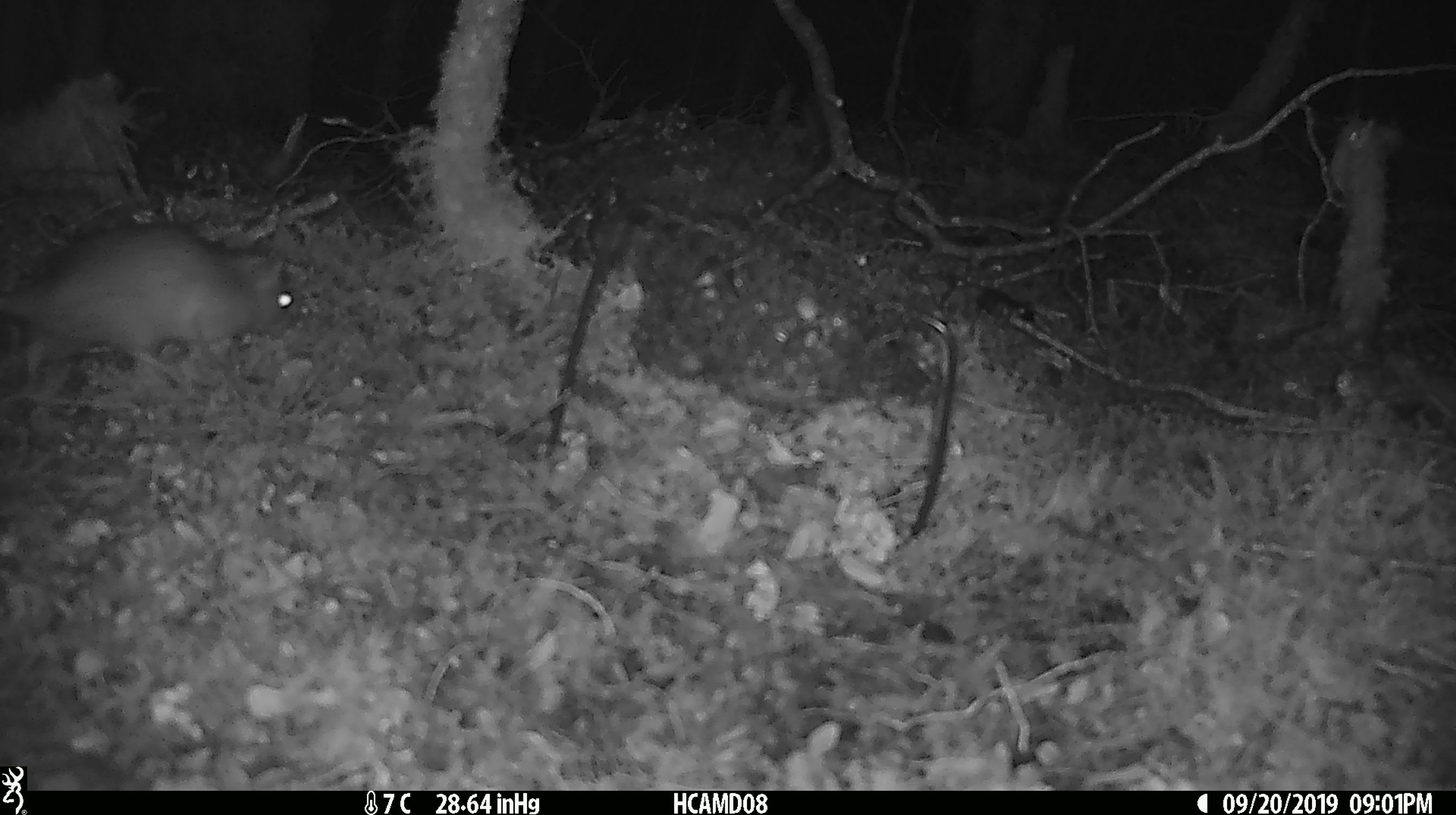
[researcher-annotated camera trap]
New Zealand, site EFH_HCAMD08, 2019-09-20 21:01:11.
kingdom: Animalia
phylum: Chordata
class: Mammalia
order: Rodentia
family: Muridae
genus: Rattus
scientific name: Rattus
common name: rat